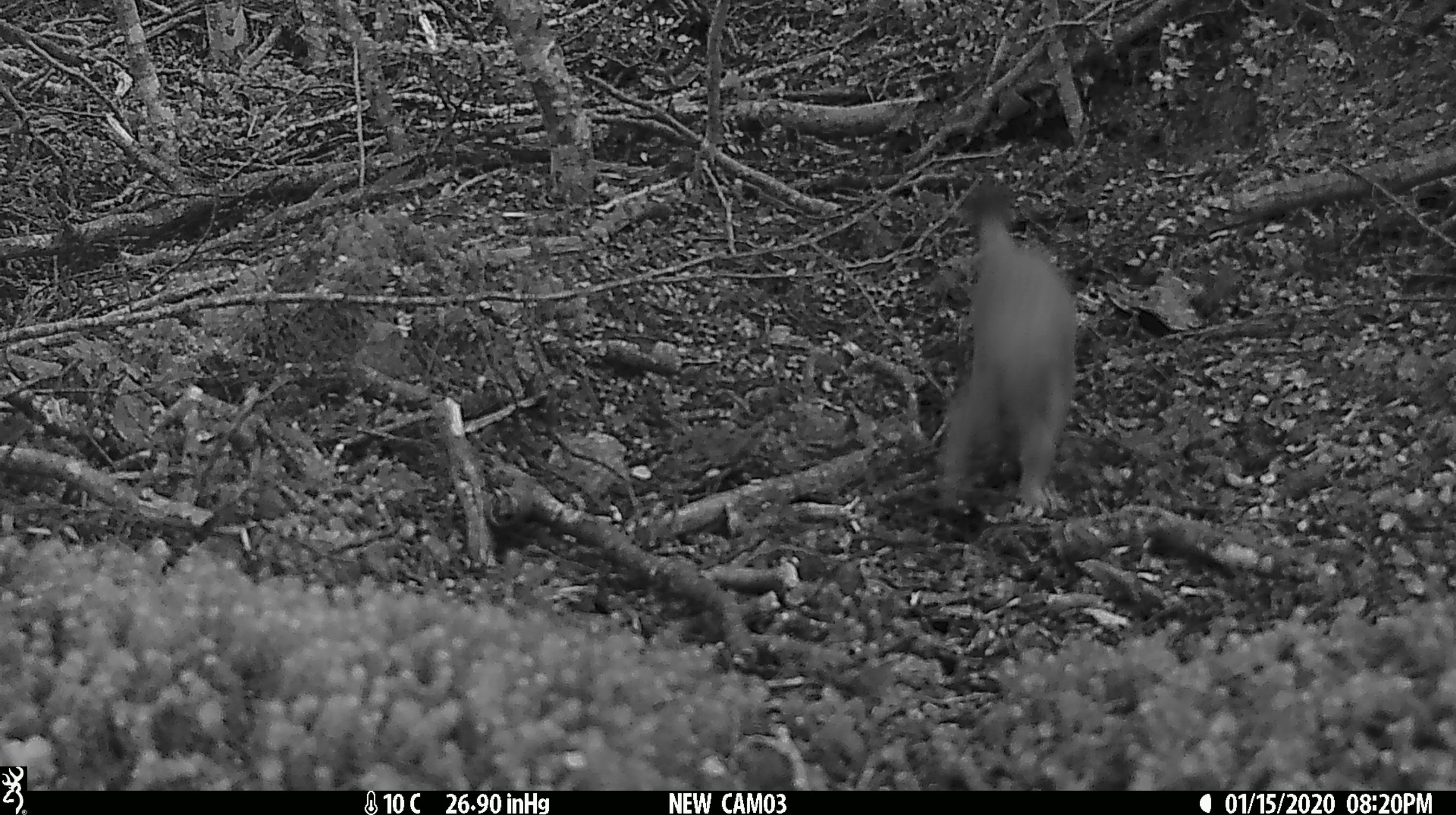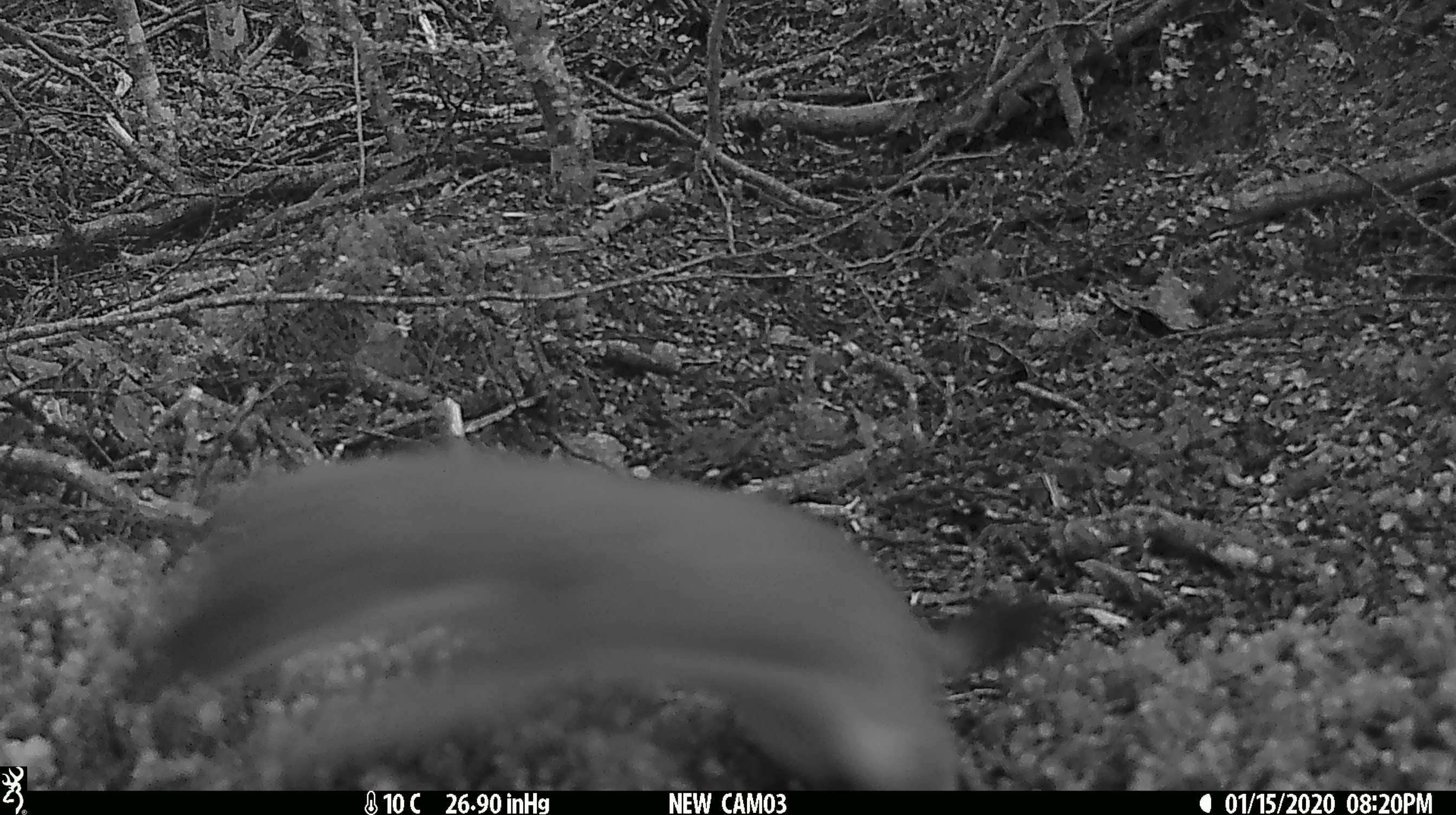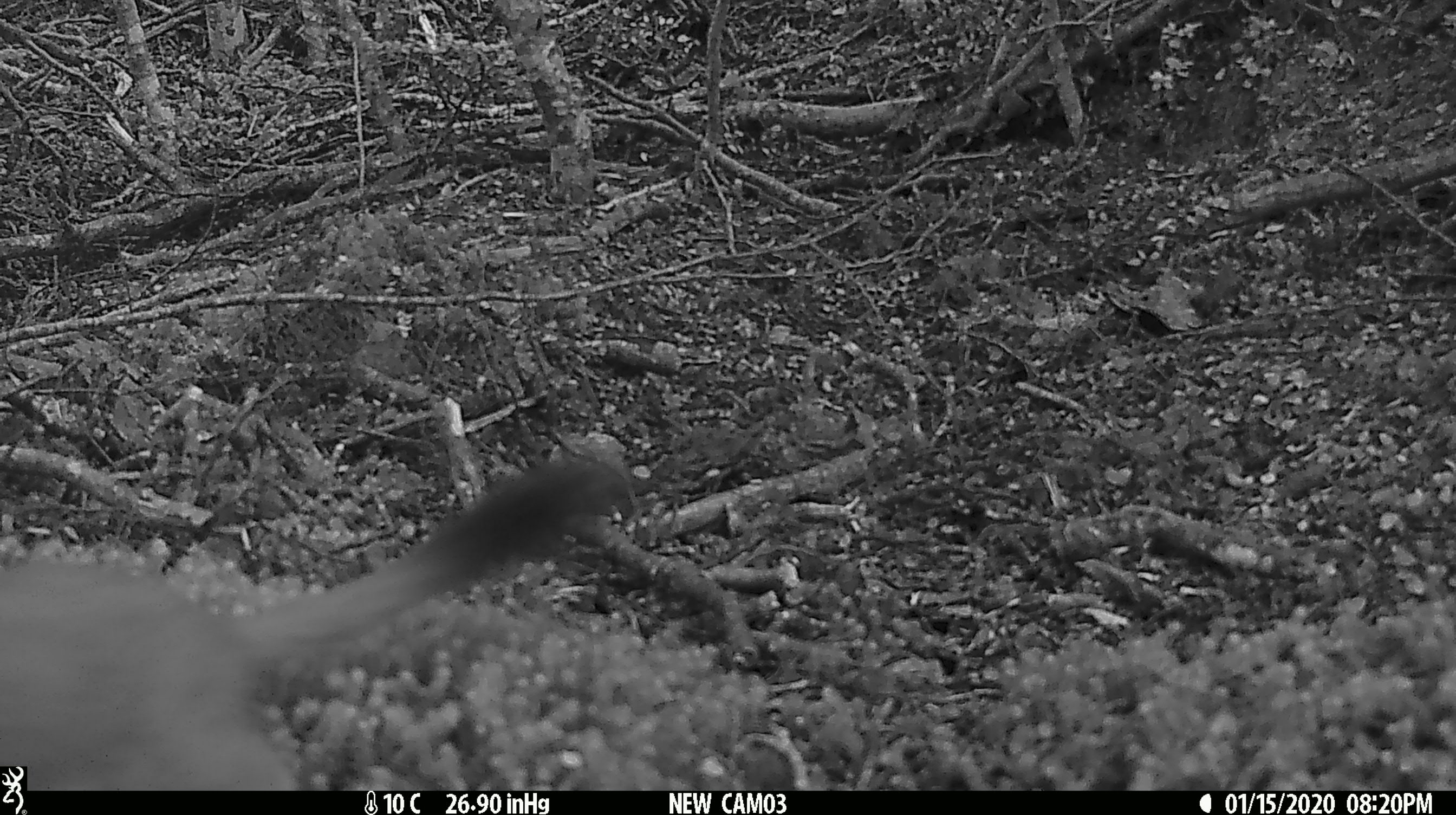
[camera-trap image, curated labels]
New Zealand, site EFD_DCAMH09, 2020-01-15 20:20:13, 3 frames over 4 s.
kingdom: Animalia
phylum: Chordata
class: Mammalia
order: Carnivora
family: Mustelidae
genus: Mustela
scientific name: Mustela erminea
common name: stoat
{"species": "stoat (Mustela erminea)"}